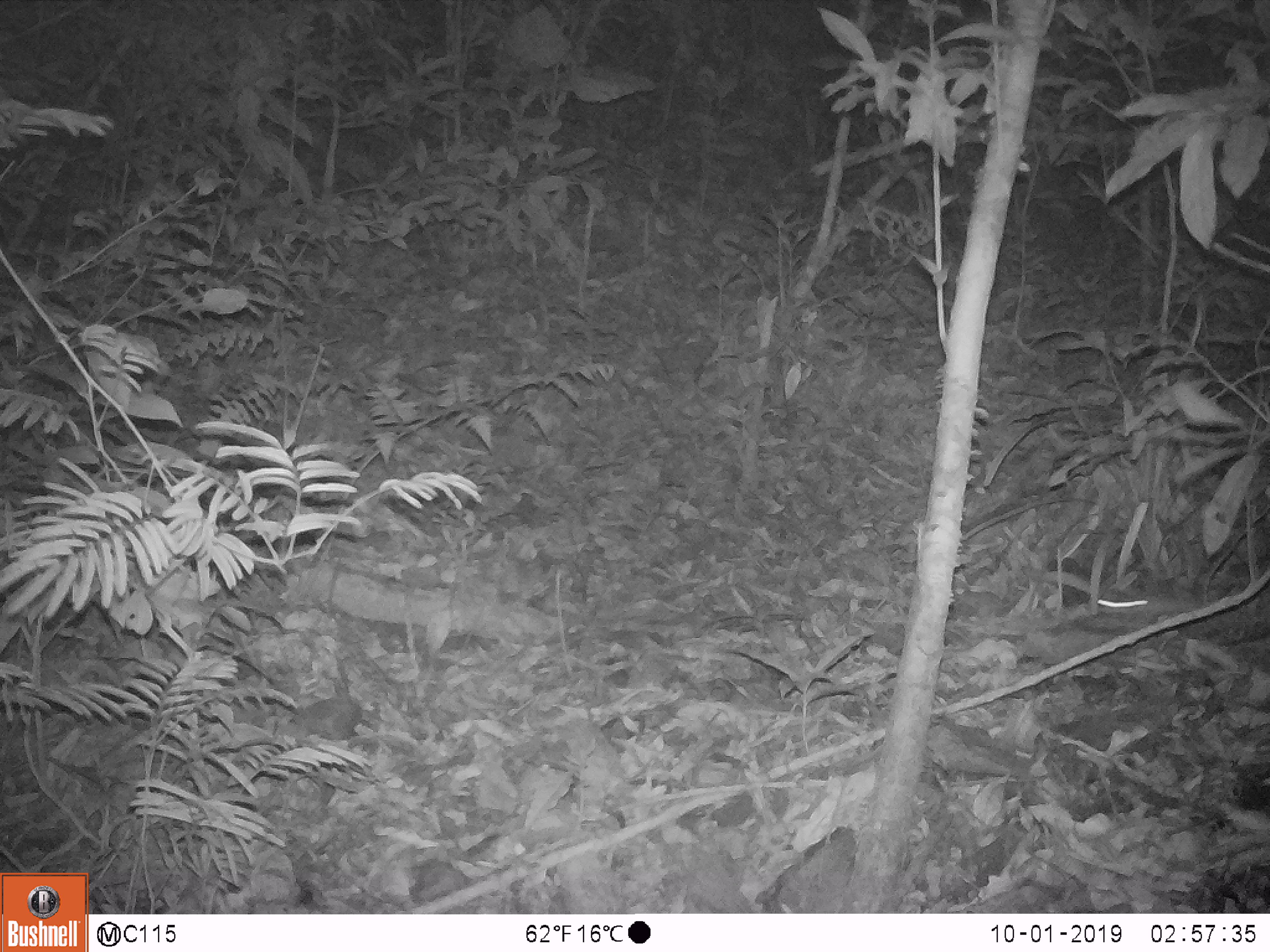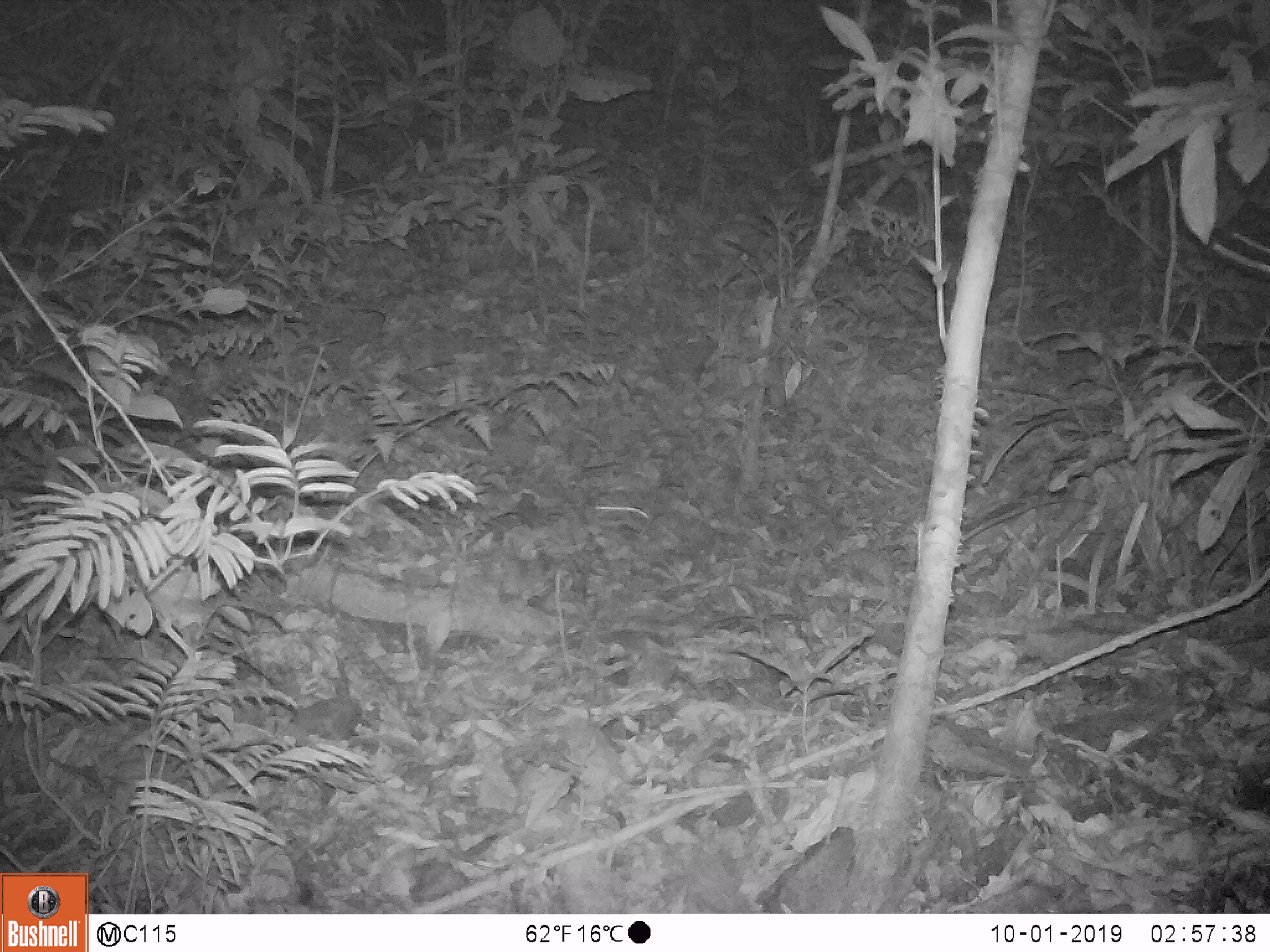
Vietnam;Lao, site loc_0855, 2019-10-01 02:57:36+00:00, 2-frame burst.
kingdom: Animalia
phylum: Chordata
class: Mammalia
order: Rodentia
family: Muridae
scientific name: Muridae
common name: old-world mice and rats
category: unidentified murid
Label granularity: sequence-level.